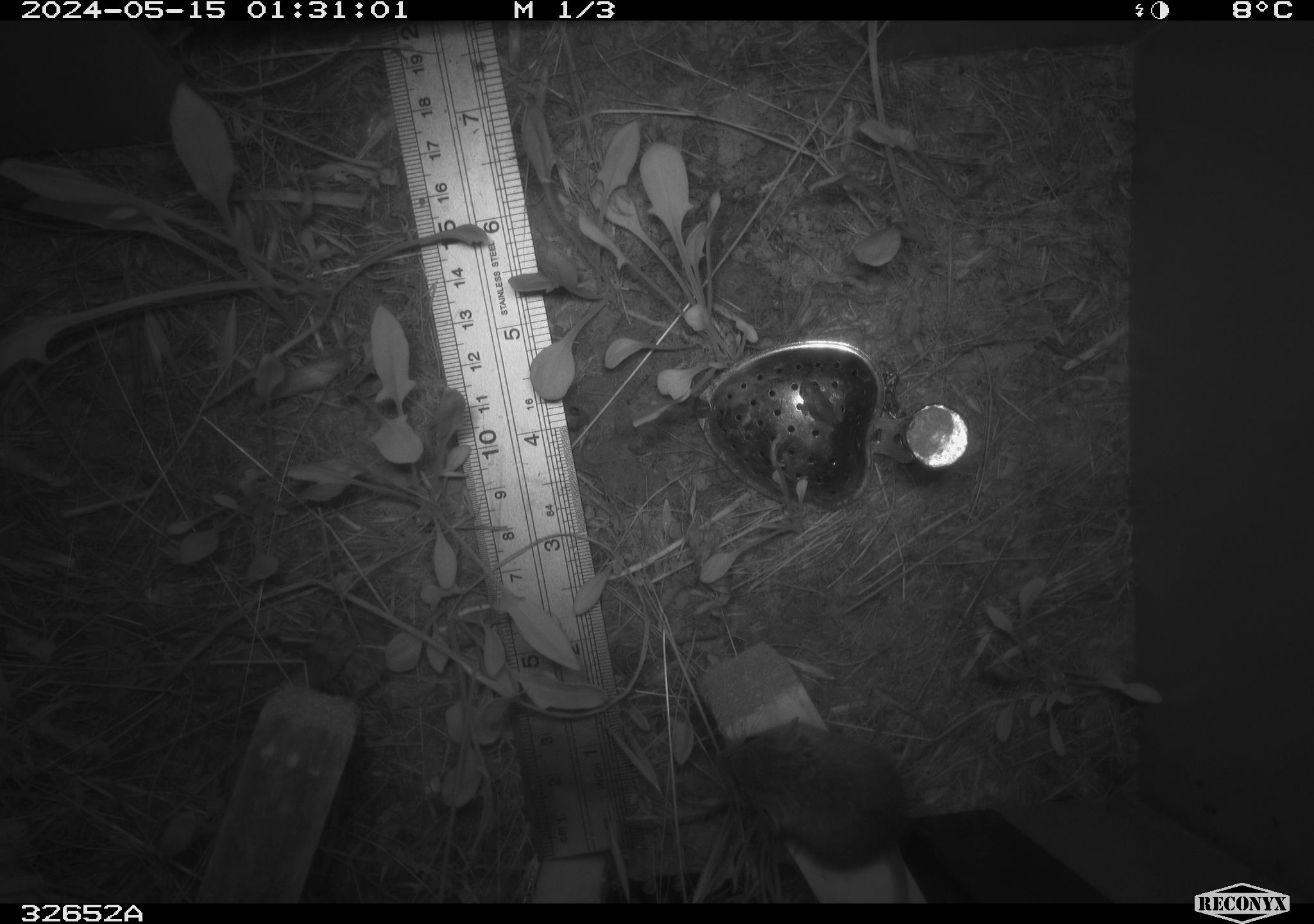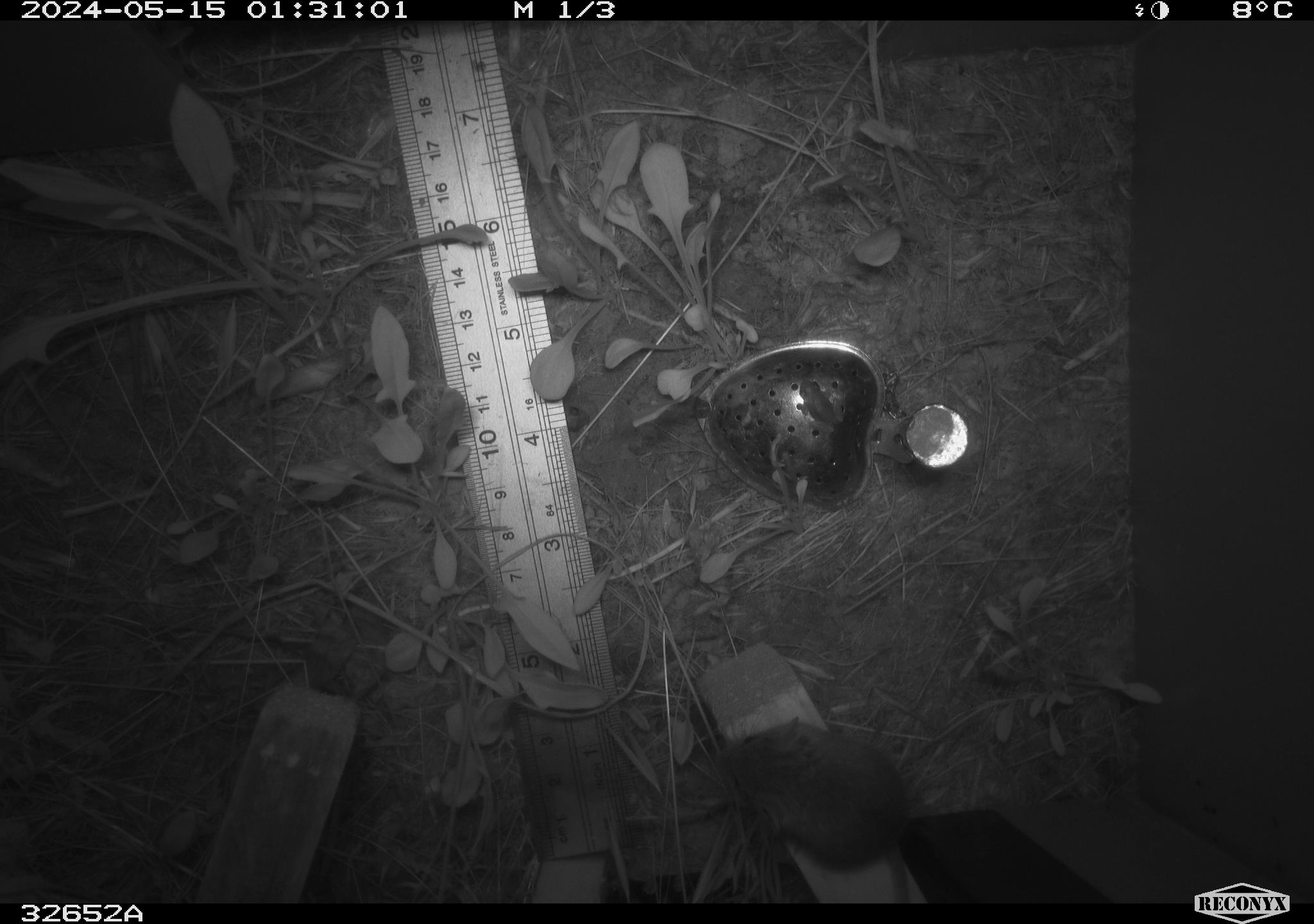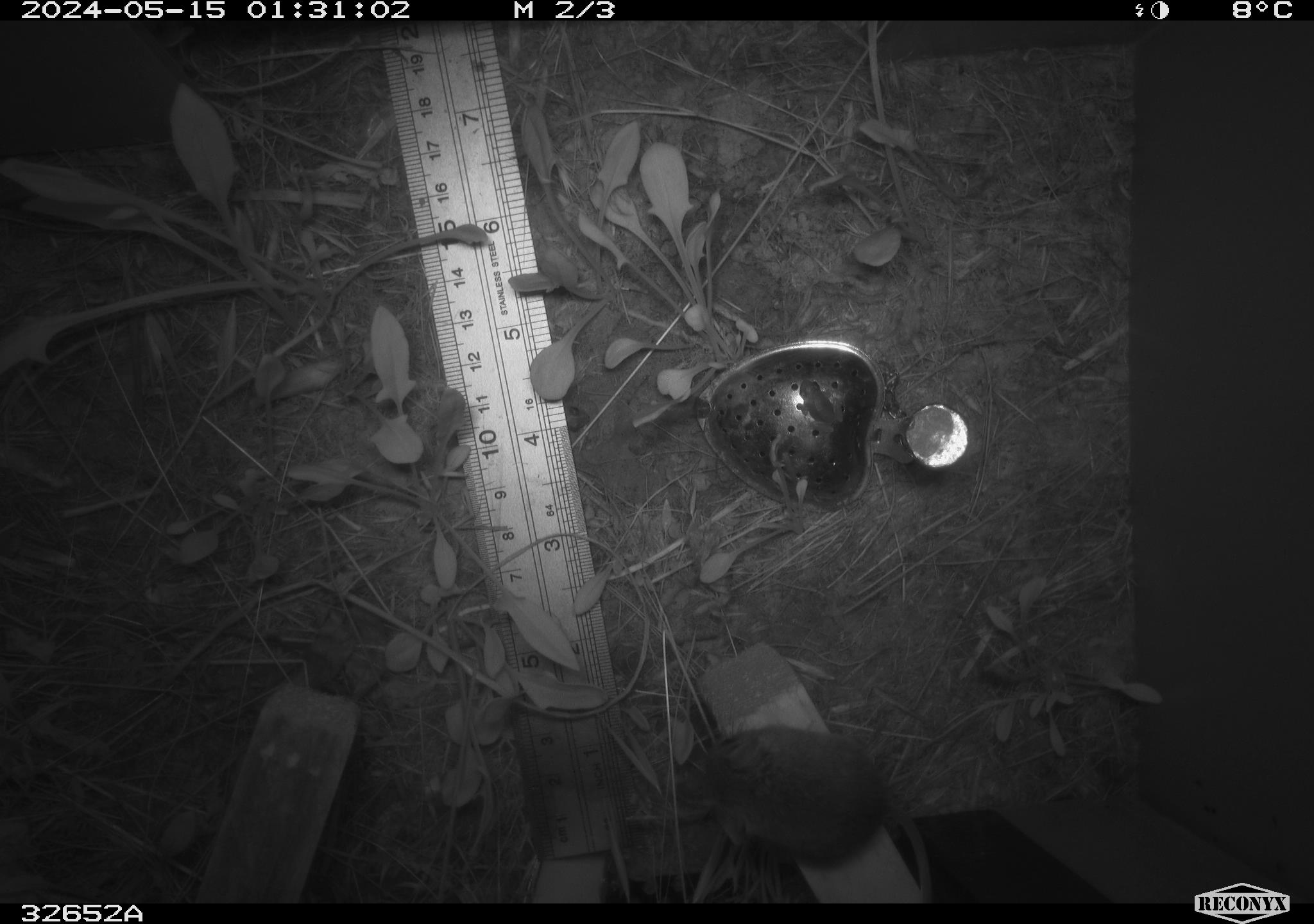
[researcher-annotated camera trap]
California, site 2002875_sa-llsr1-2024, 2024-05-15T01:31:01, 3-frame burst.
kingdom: Animalia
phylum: Chordata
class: Mammalia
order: Rodentia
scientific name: Rodentia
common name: mouse species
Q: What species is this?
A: Mouse species (Rodentia).